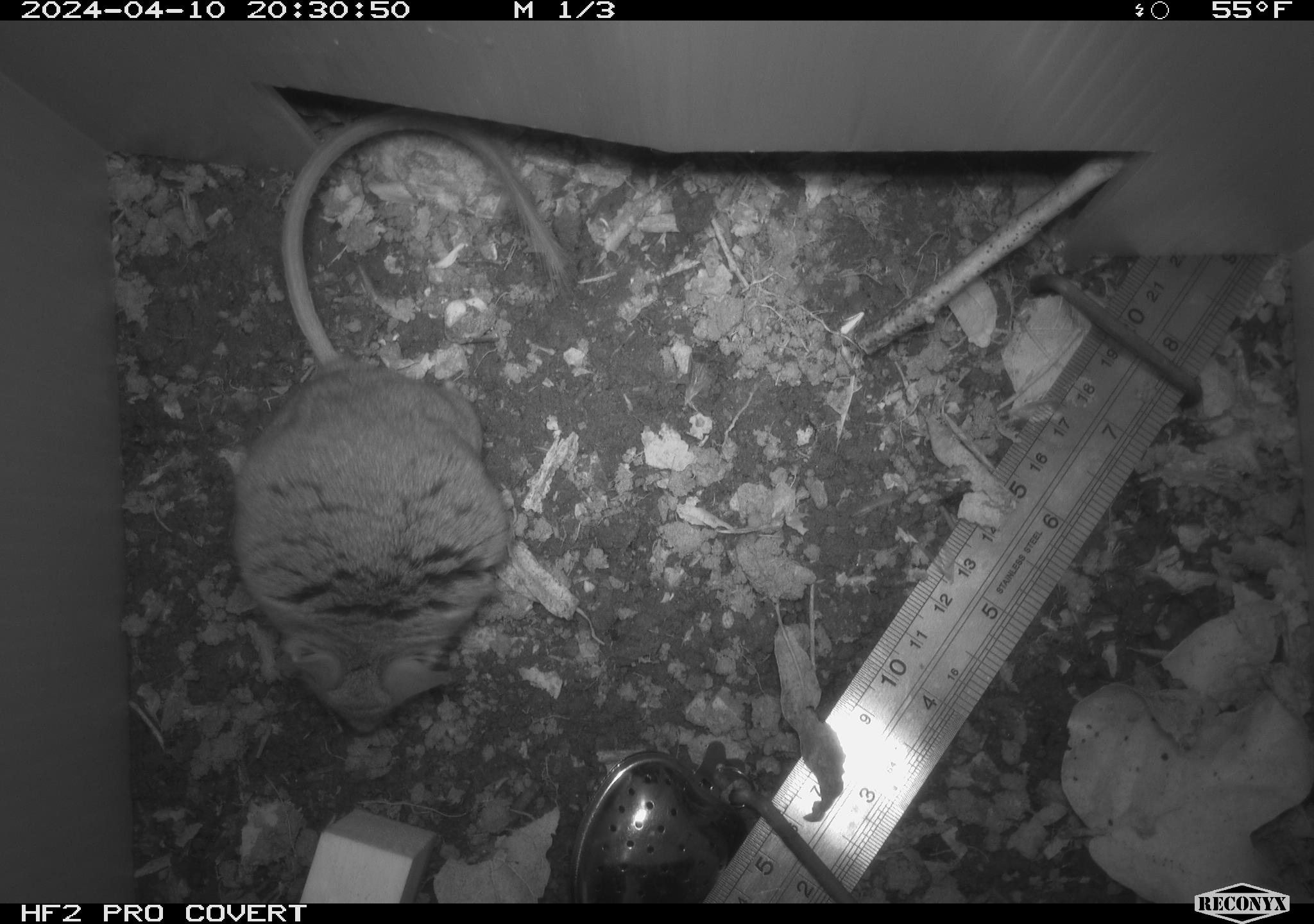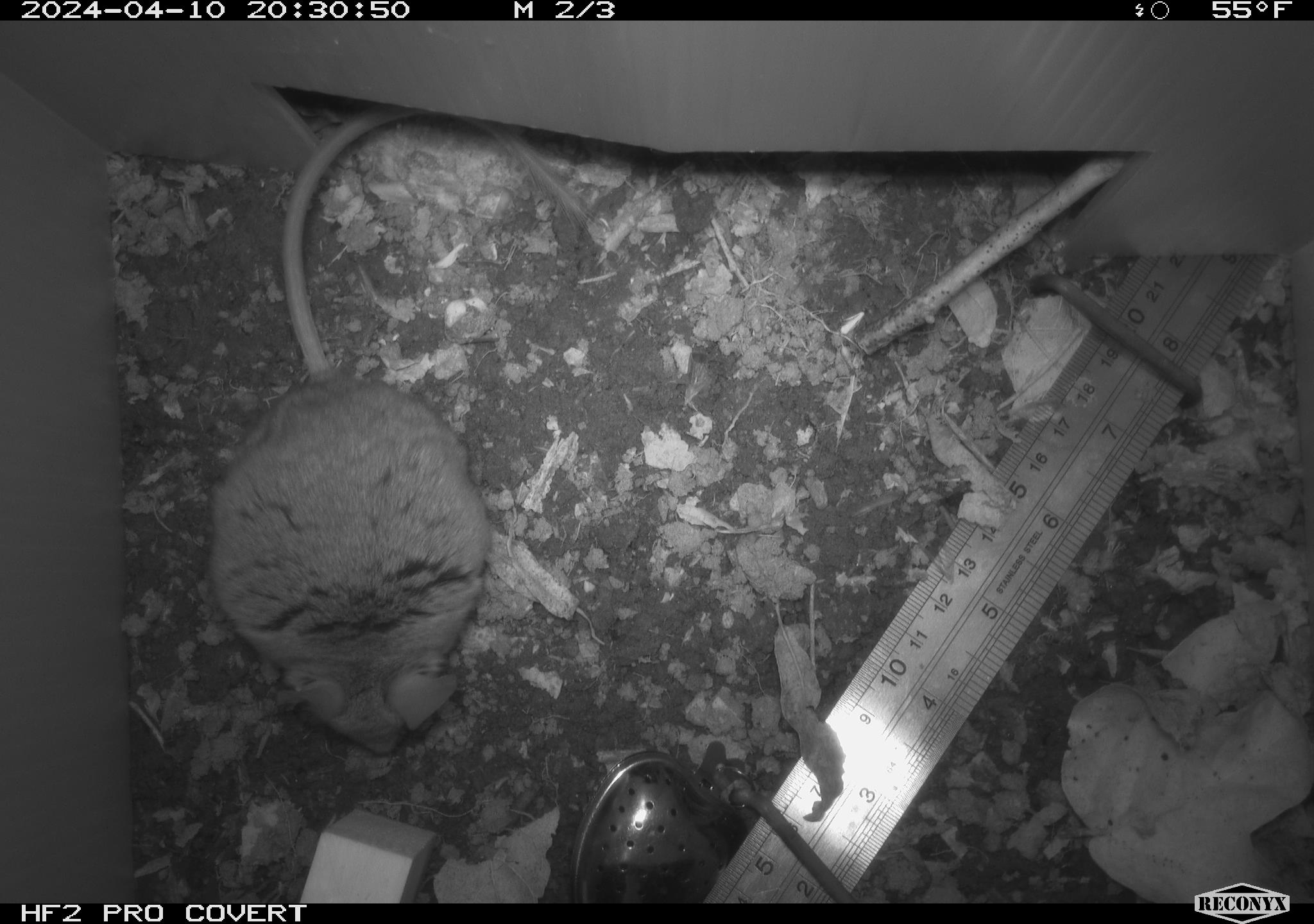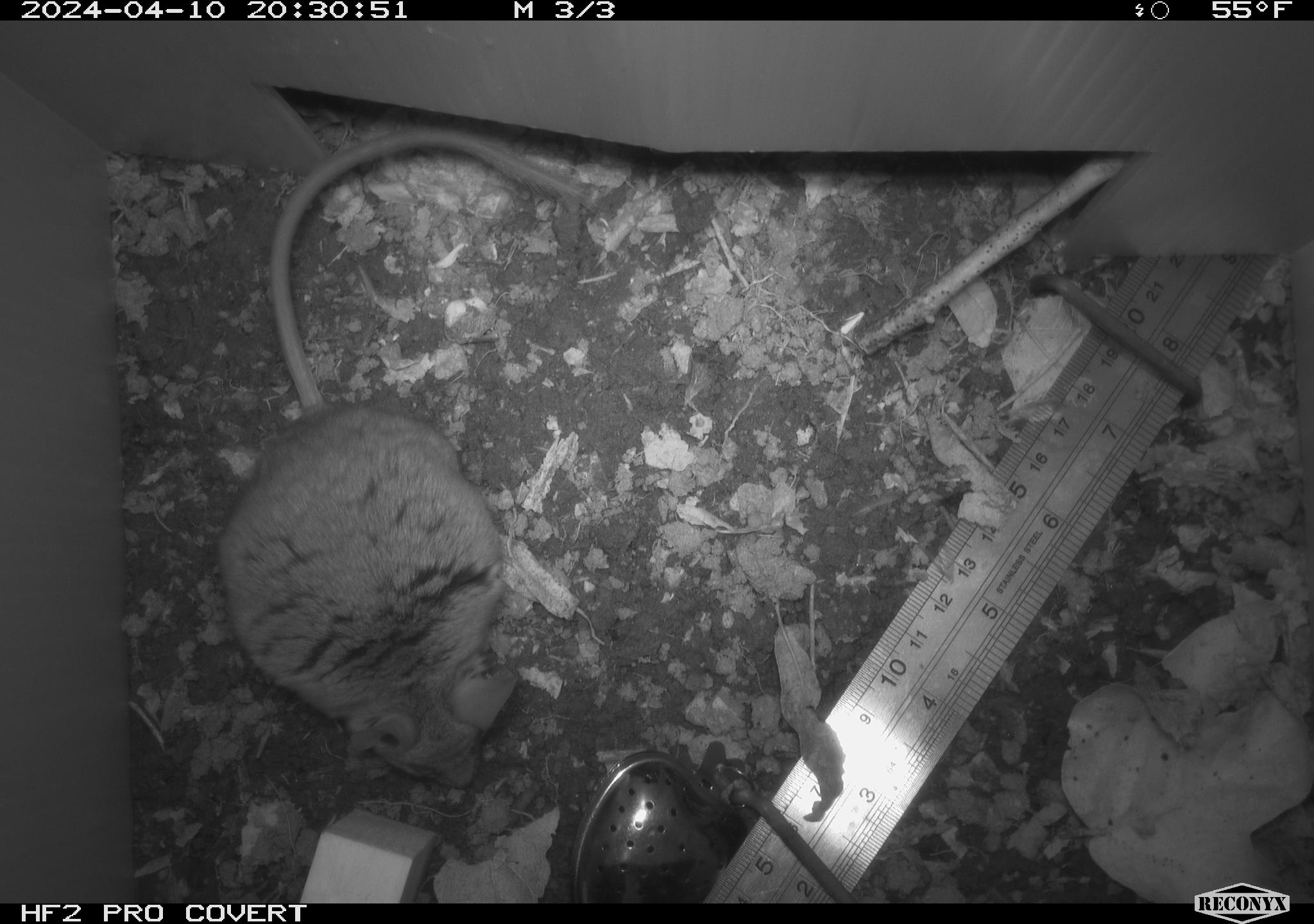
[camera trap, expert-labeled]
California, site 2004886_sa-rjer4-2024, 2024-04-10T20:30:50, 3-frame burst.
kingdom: Animalia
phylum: Chordata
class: Mammalia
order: Rodentia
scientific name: Rodentia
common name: woodrat or rat or mouse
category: woodrat or rat or mouse species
Woodrat or rat or mouse species (woodrat or rat or mouse) (Rodentia).